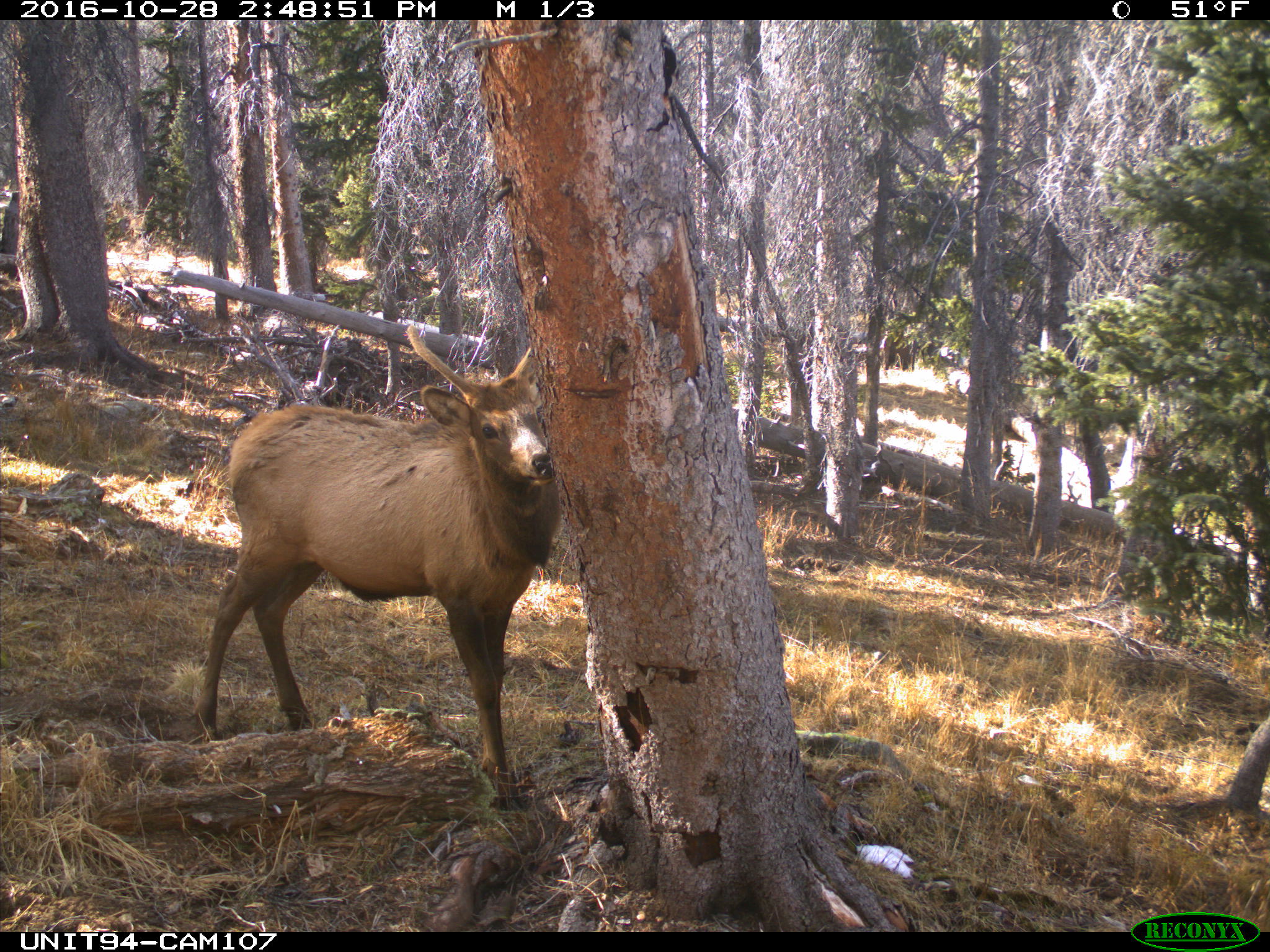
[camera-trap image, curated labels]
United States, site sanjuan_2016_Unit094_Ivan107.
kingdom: Animalia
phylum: Chordata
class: Mammalia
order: Artiodactyla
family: Cervidae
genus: Cervus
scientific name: Cervus elaphus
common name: red deer